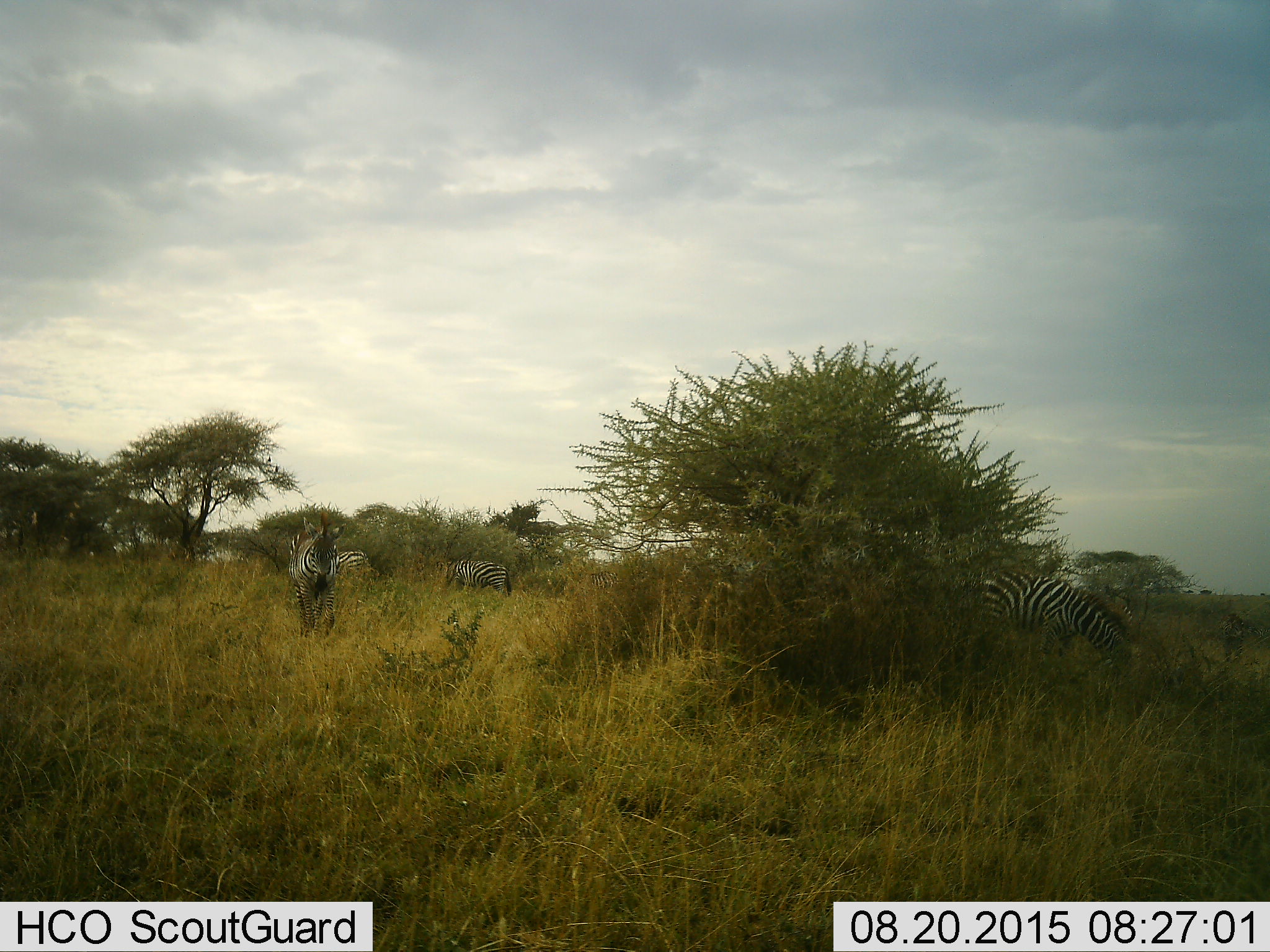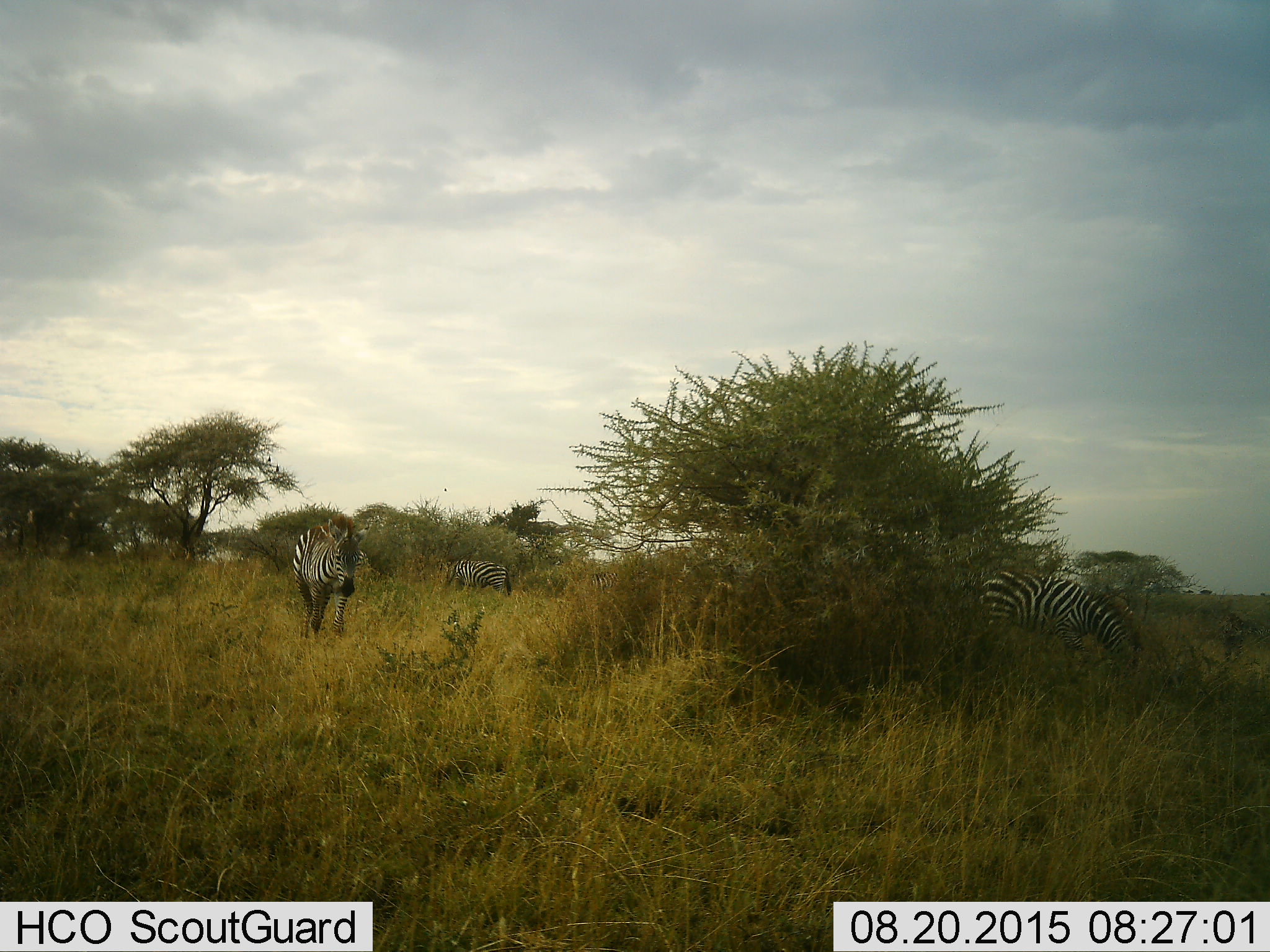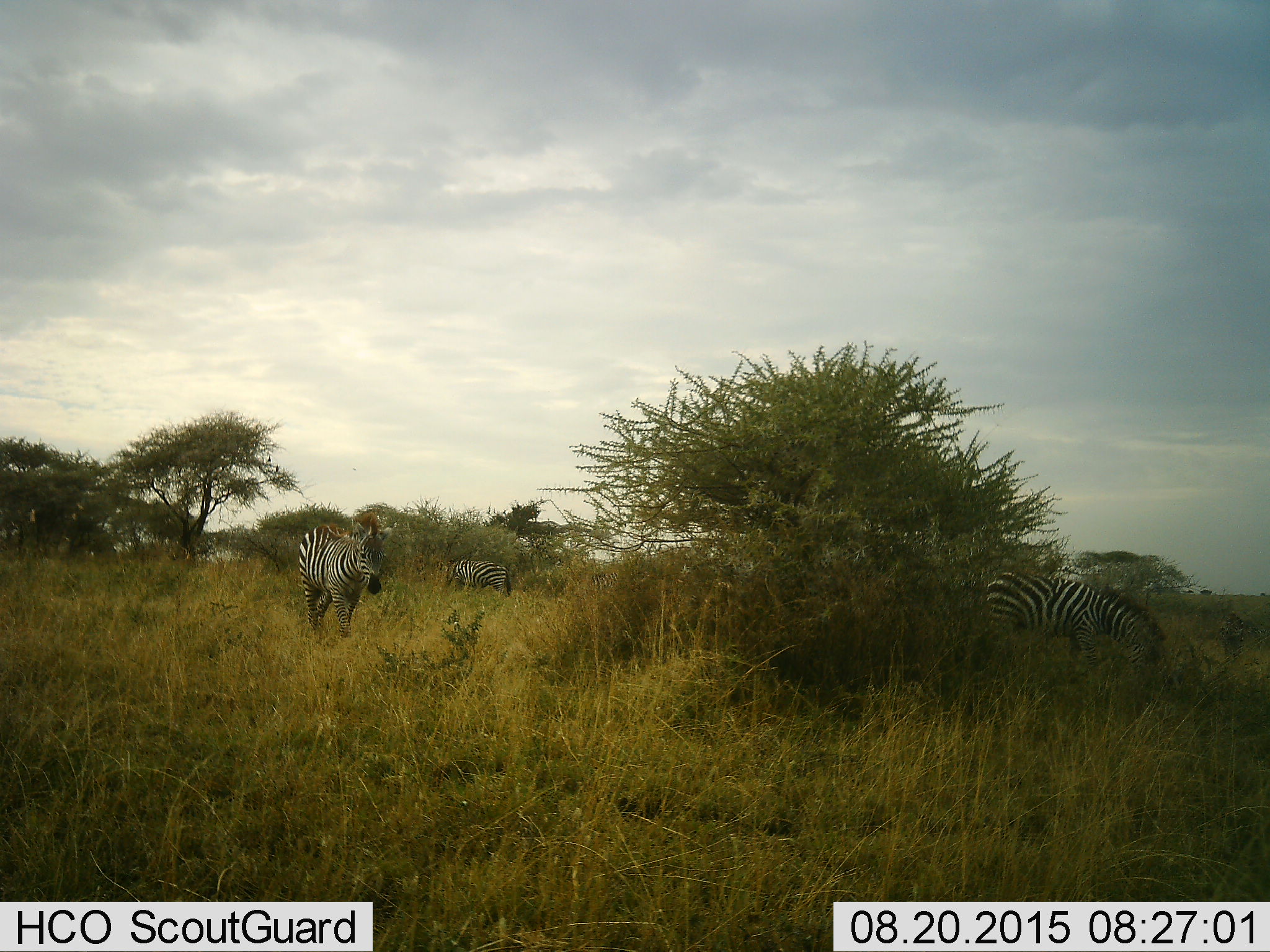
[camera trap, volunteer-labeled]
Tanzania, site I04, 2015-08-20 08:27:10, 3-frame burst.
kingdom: Animalia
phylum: Chordata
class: Mammalia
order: Perissodactyla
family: Equidae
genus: Equus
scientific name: Equus quagga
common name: plains zebra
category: zebra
Zebra (plains zebra) (Equus quagga), count 5. Behavior (volunteer vote fractions): standing 70%, resting 0%, moving 80%, interacting 0%. Young present (vote fraction): 10%. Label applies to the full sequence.